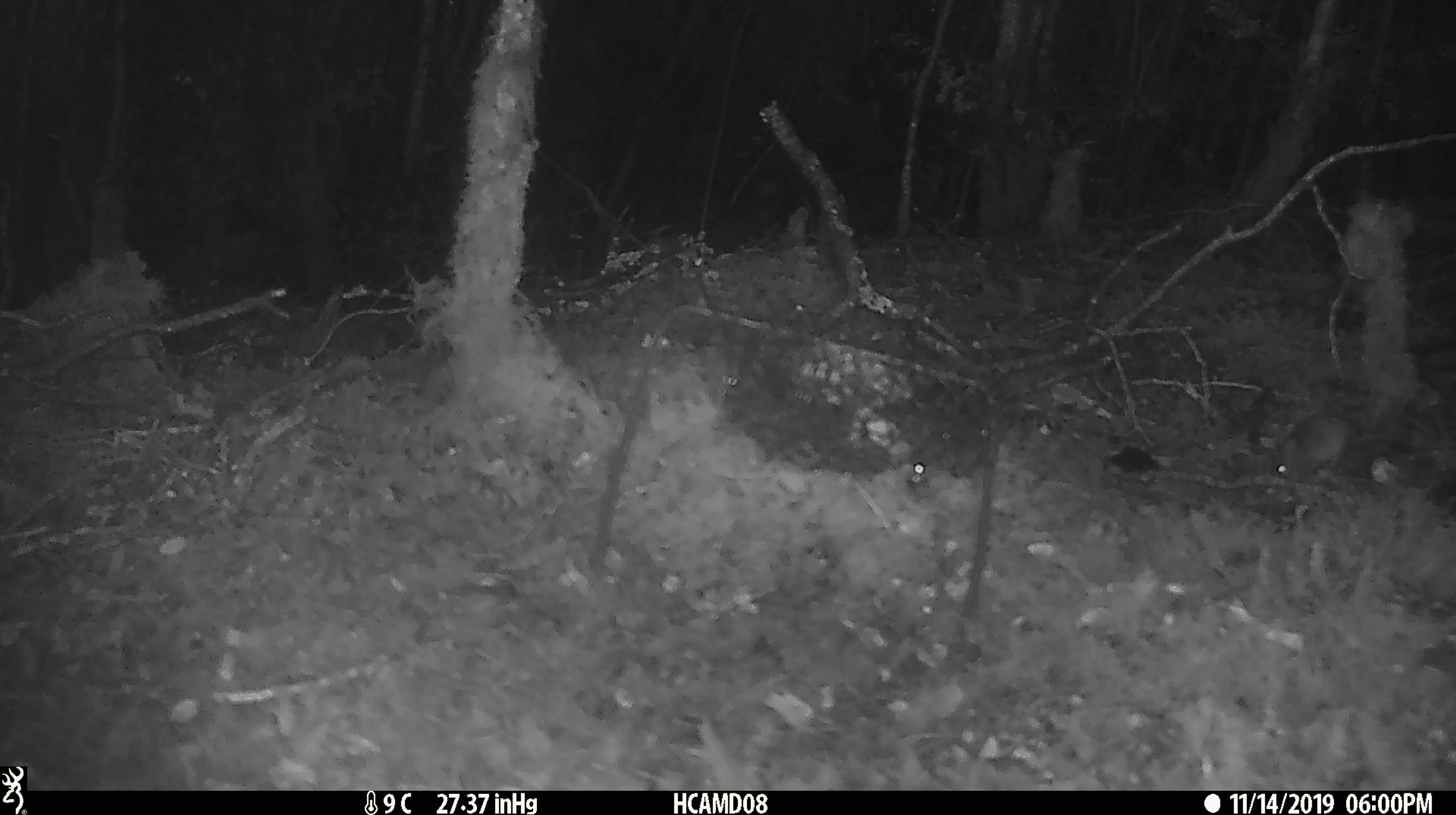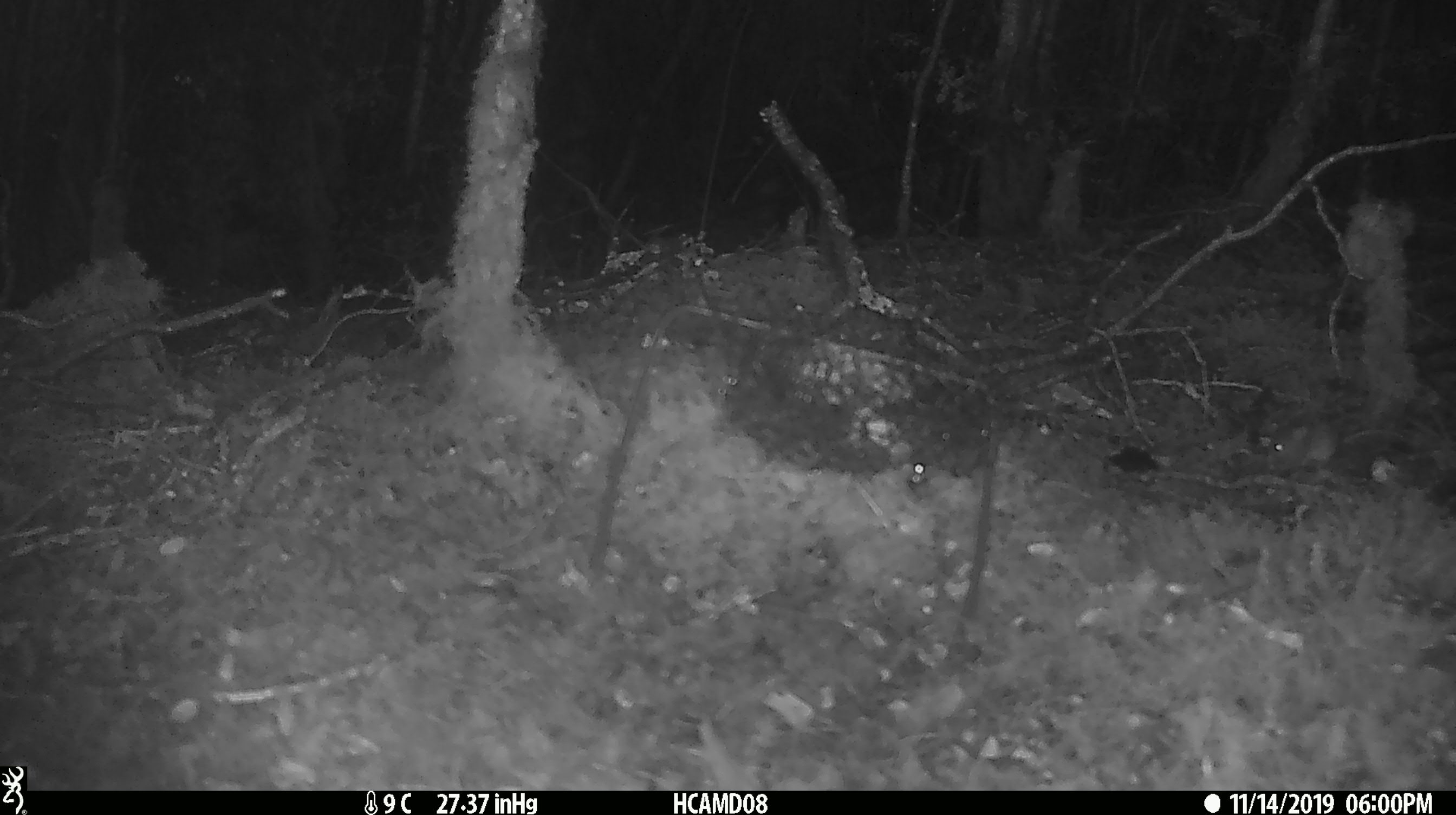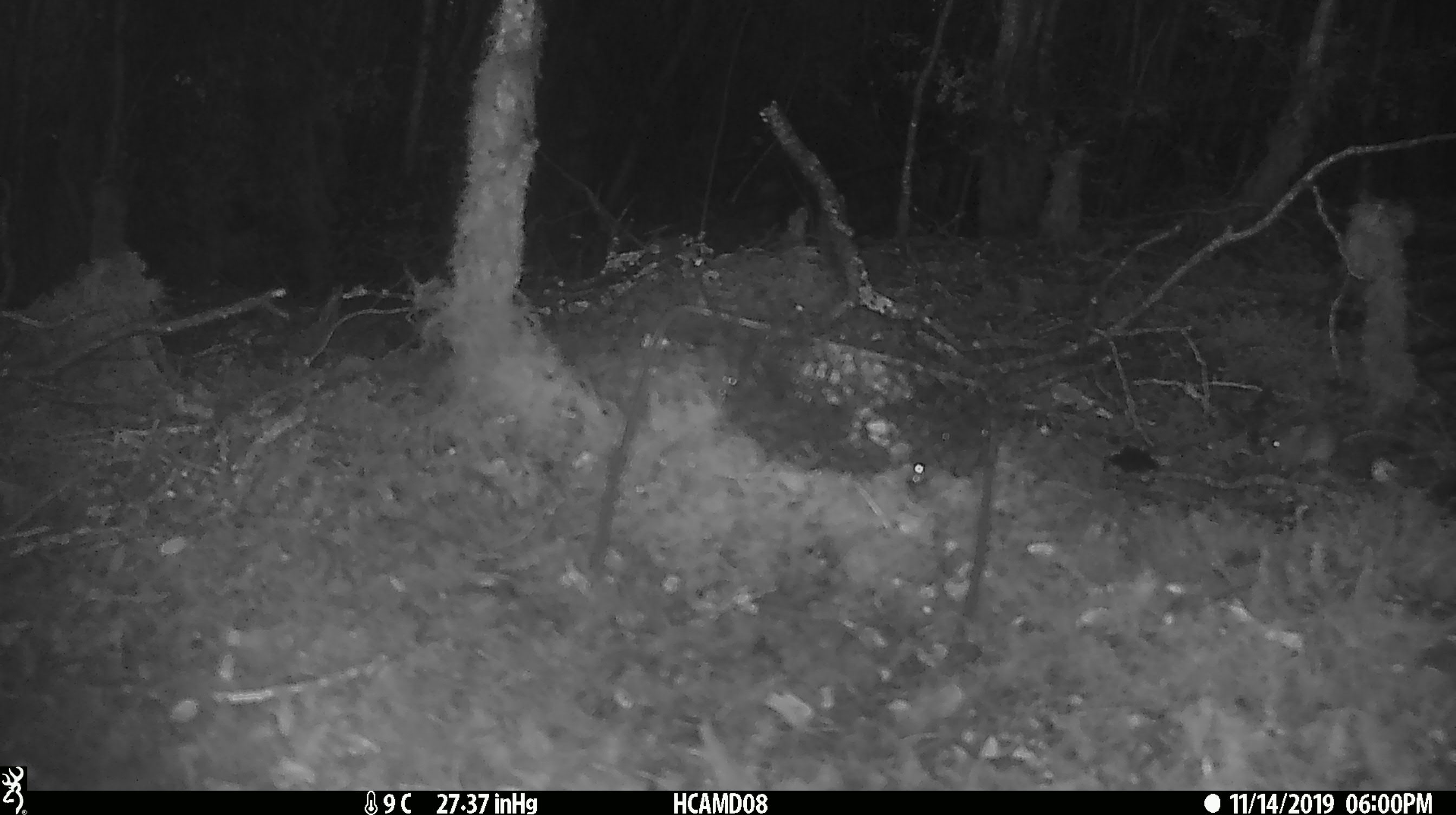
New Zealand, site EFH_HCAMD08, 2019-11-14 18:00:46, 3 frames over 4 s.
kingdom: Animalia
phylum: Chordata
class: Mammalia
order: Rodentia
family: Muridae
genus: Mus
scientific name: Mus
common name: mouse